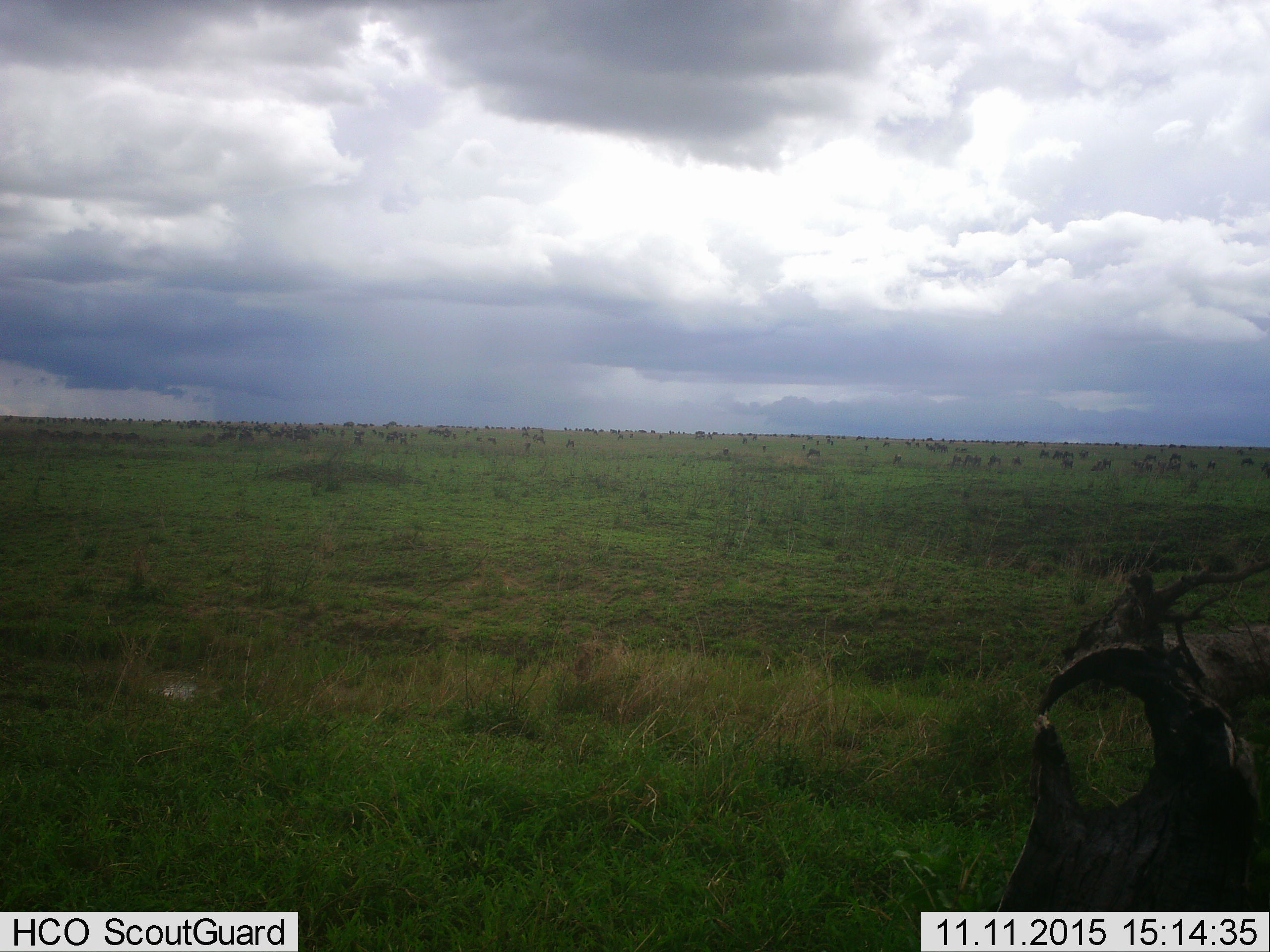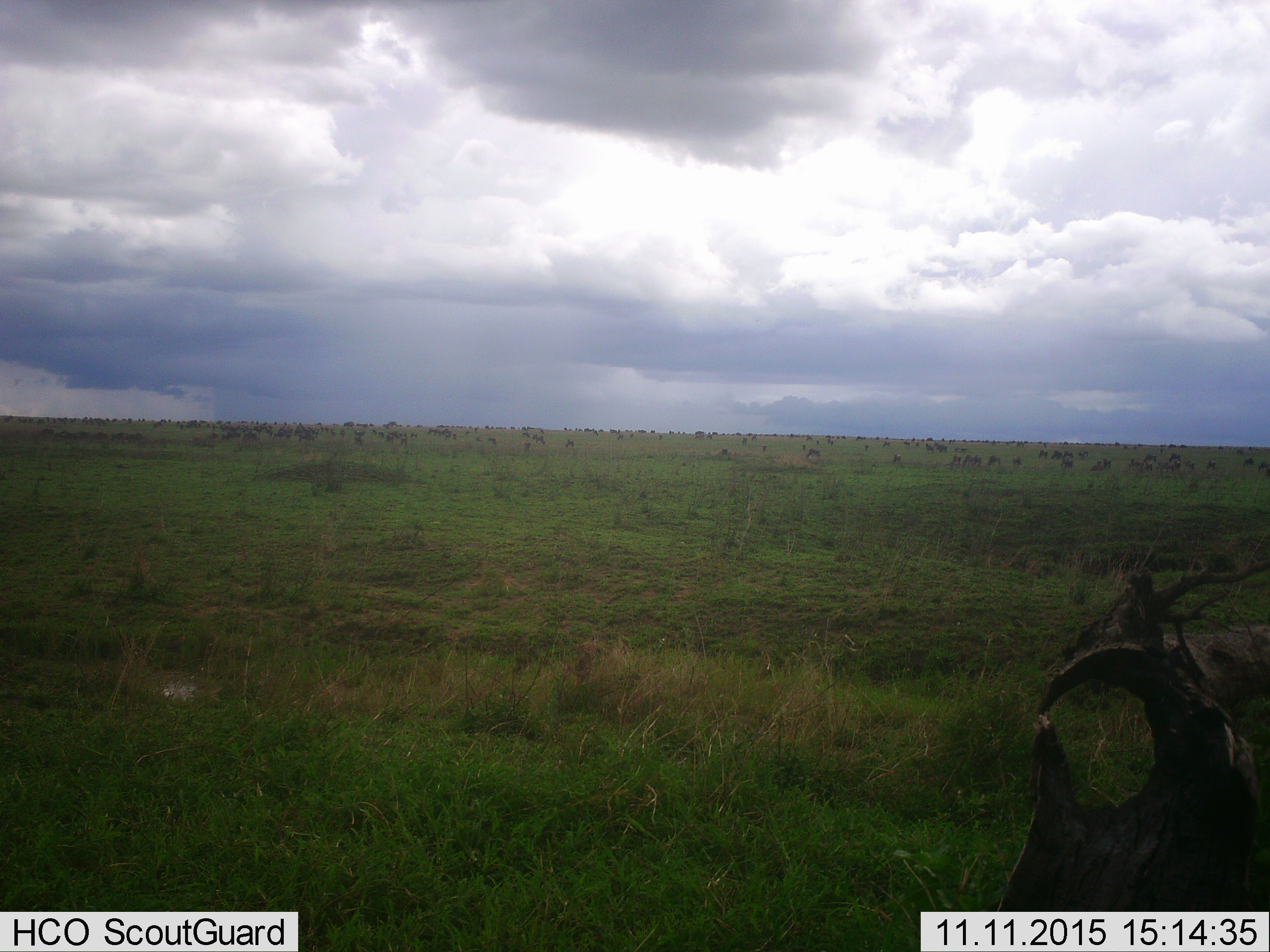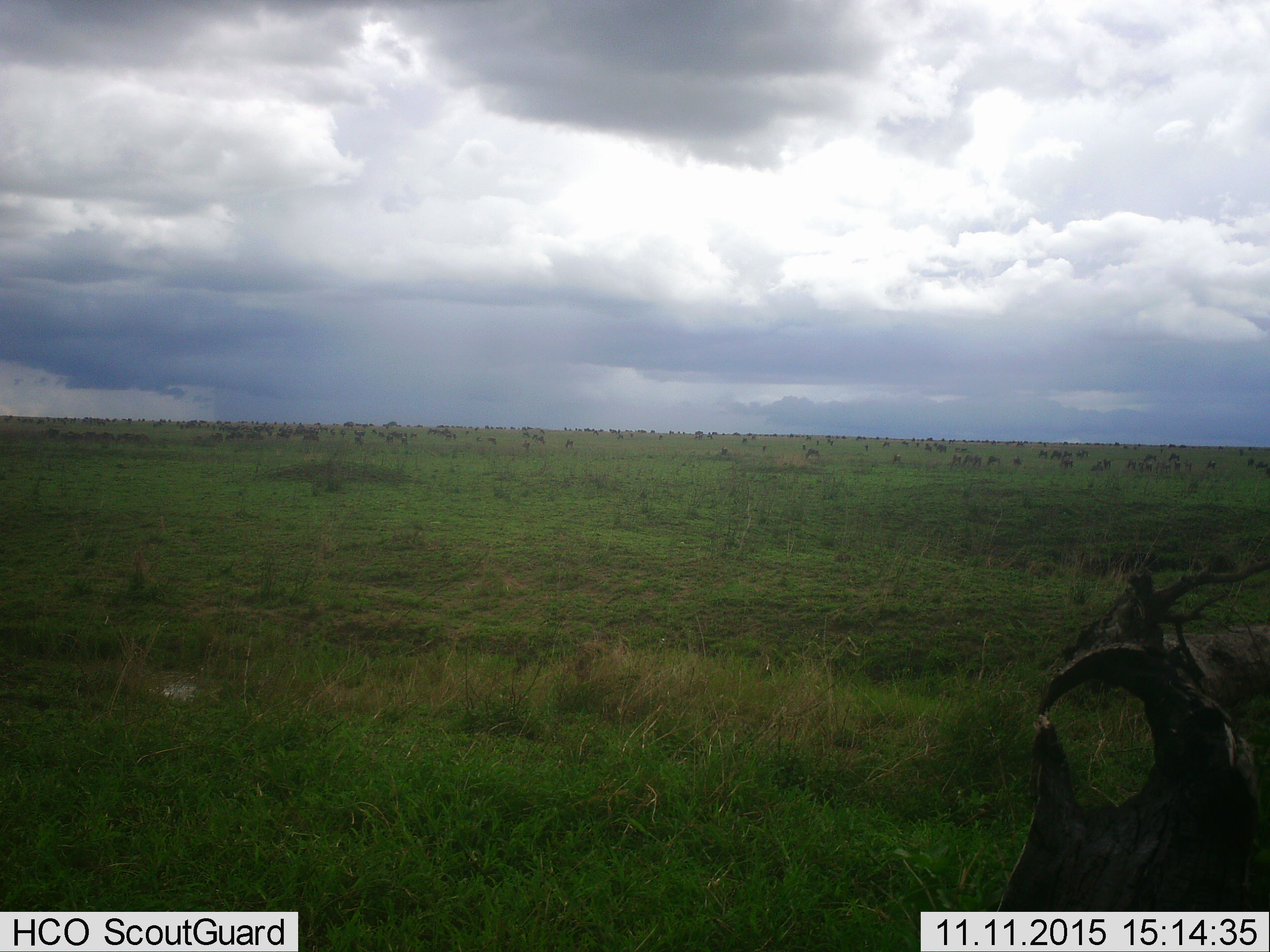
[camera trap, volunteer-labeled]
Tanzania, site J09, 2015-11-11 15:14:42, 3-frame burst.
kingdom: Animalia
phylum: Chordata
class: Mammalia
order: Artiodactyla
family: Bovidae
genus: Connochaetes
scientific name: Connochaetes taurinus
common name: blue wildebeest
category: wildebeest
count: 51+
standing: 71%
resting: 0%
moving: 57%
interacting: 0%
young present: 14%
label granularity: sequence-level